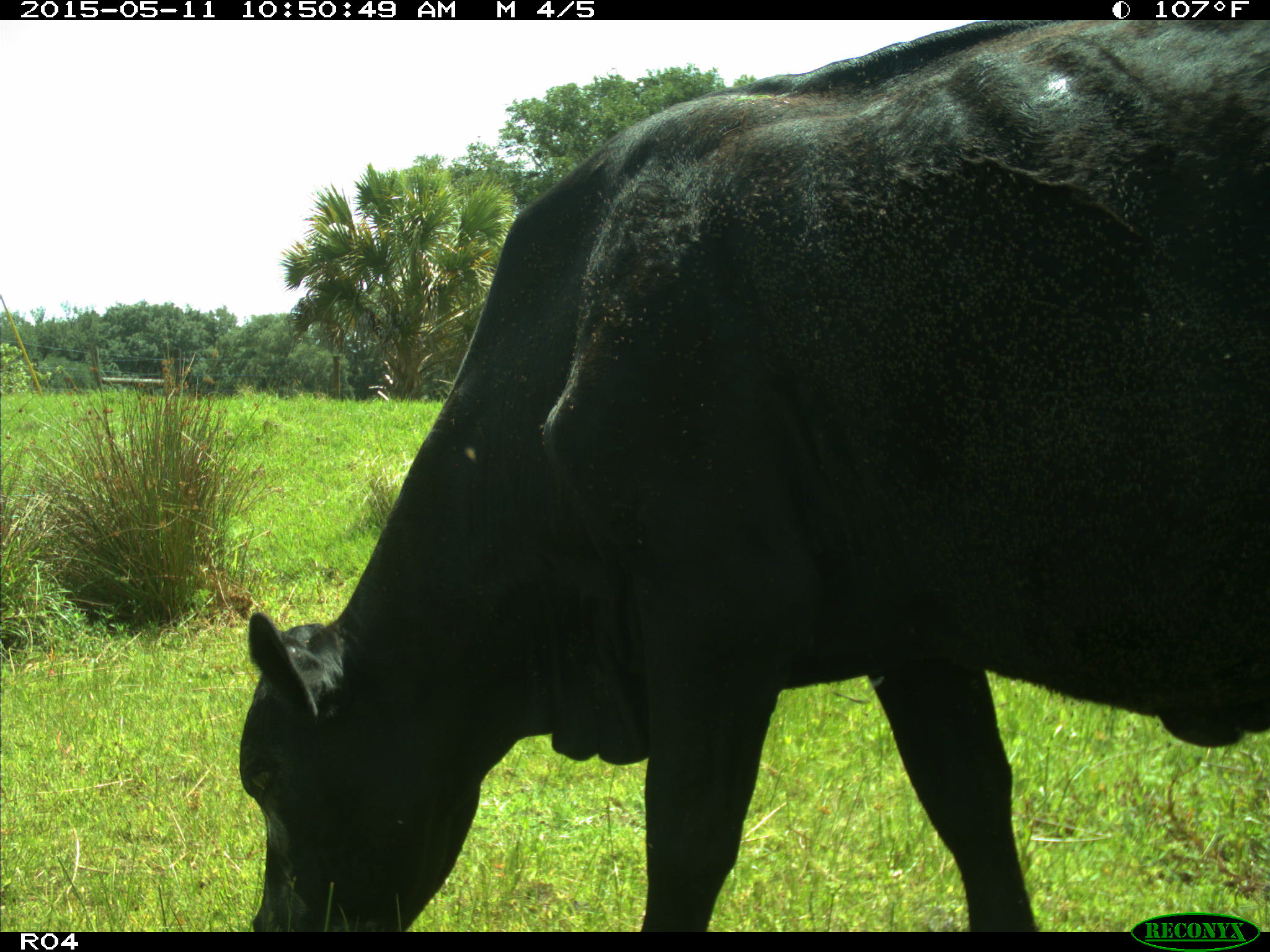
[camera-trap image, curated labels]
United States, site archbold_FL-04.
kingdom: Animalia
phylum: Chordata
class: Mammalia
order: Artiodactyla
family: Bovidae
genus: Bos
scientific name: Bos taurus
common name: domestic cow